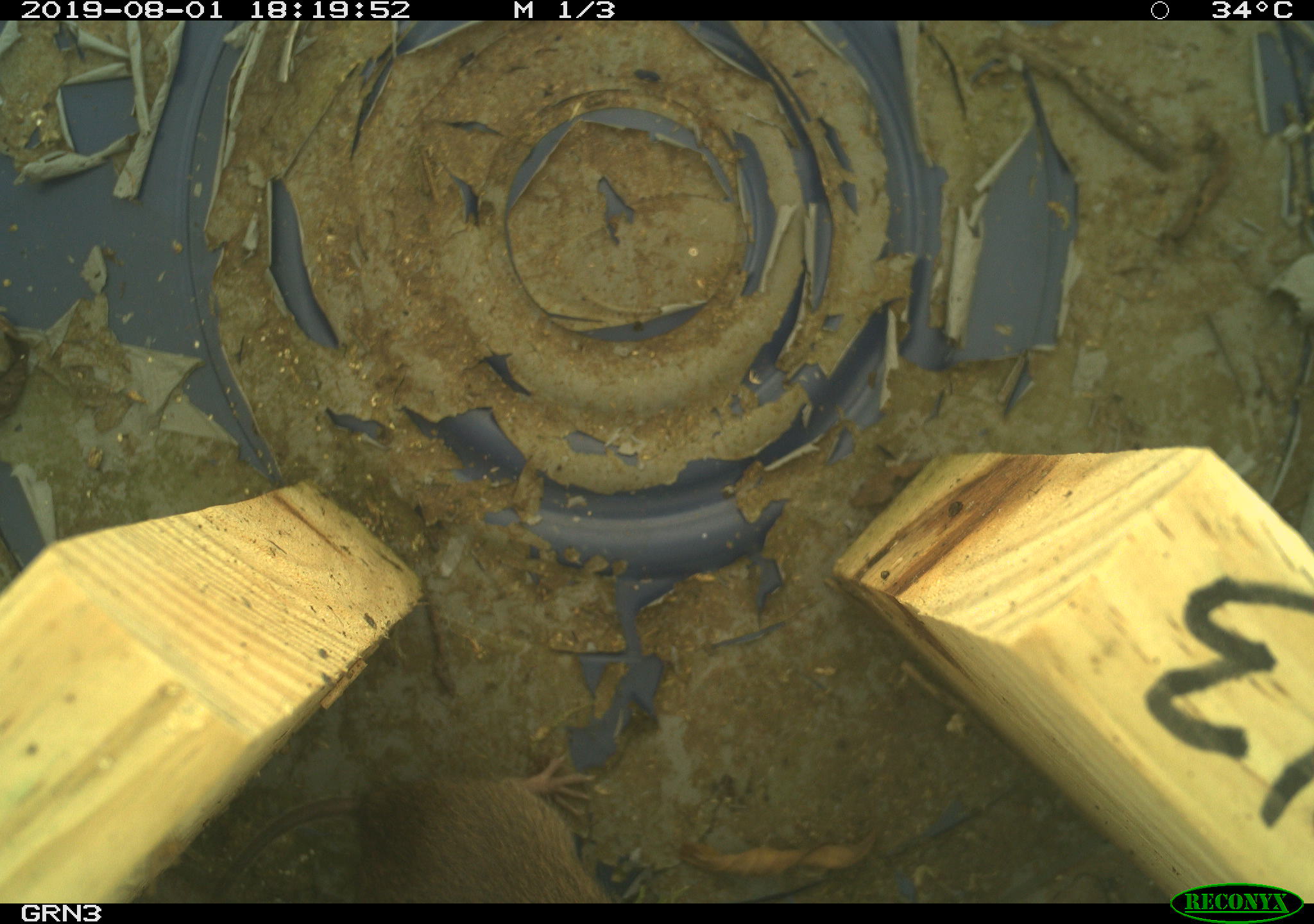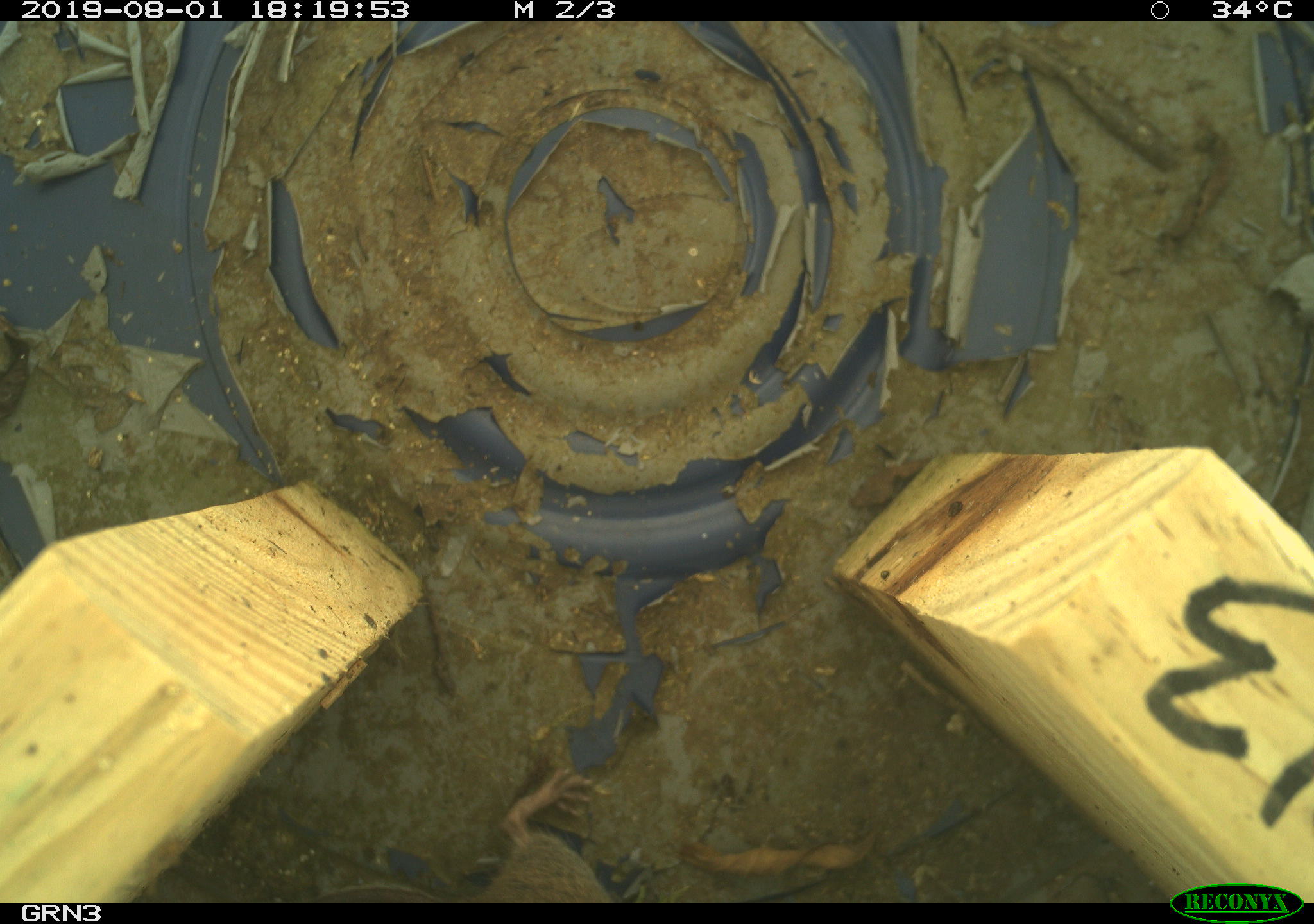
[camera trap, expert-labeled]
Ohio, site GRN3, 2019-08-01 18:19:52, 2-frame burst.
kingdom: Animalia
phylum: Chordata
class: Mammalia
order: Rodentia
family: Cricetidae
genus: Microtus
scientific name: Microtus pennsylvanicus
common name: meadow vole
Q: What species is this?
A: Meadow vole (Microtus pennsylvanicus).